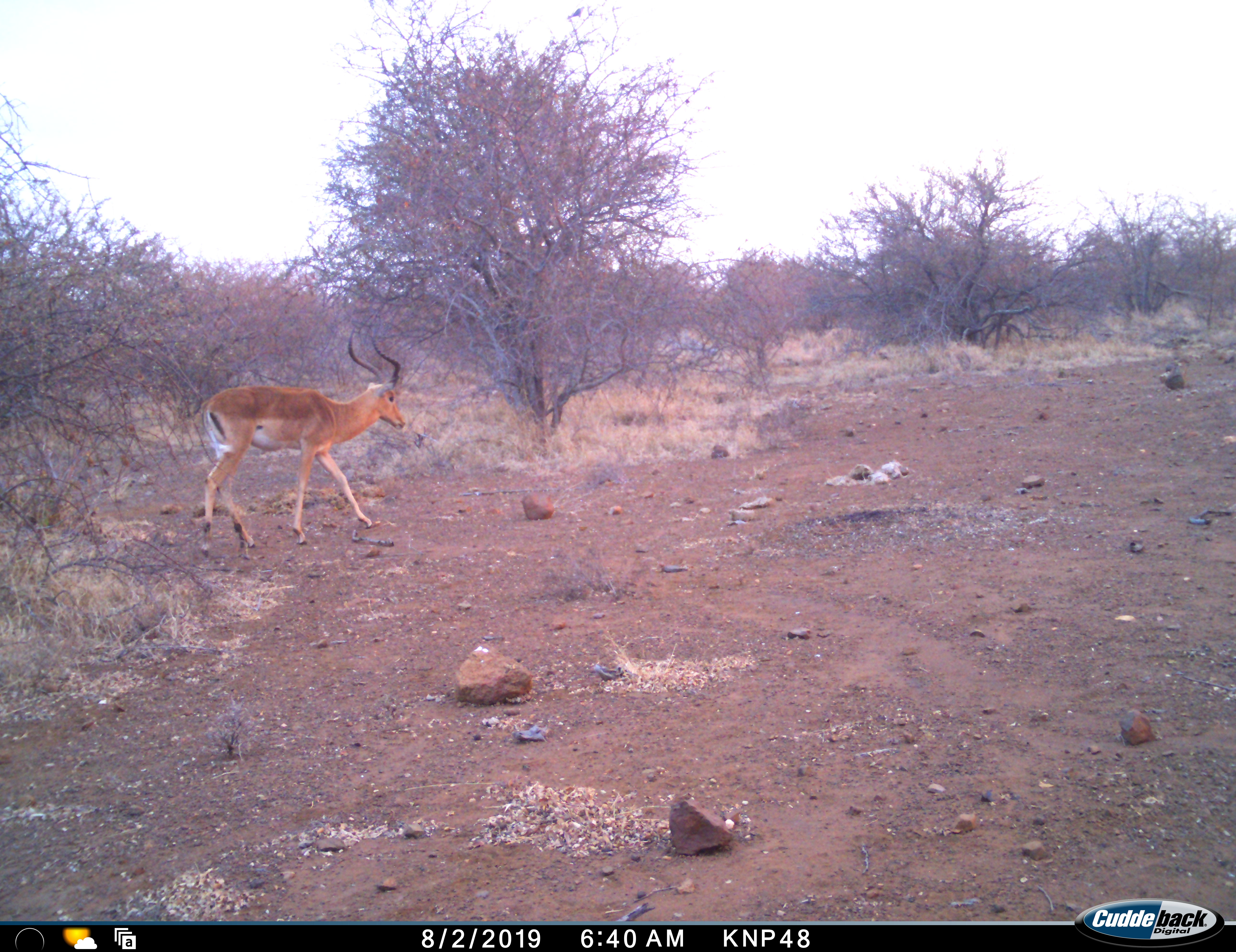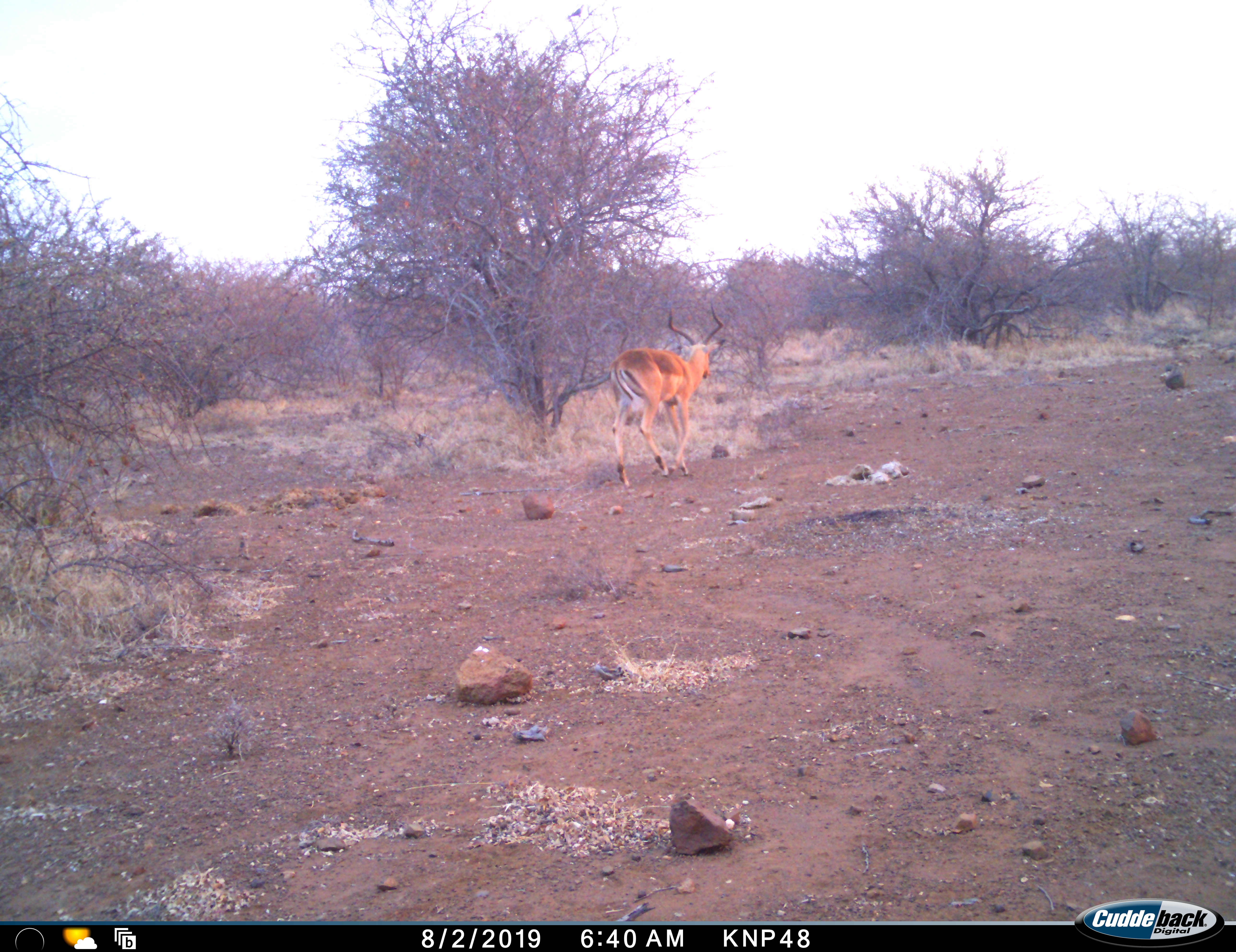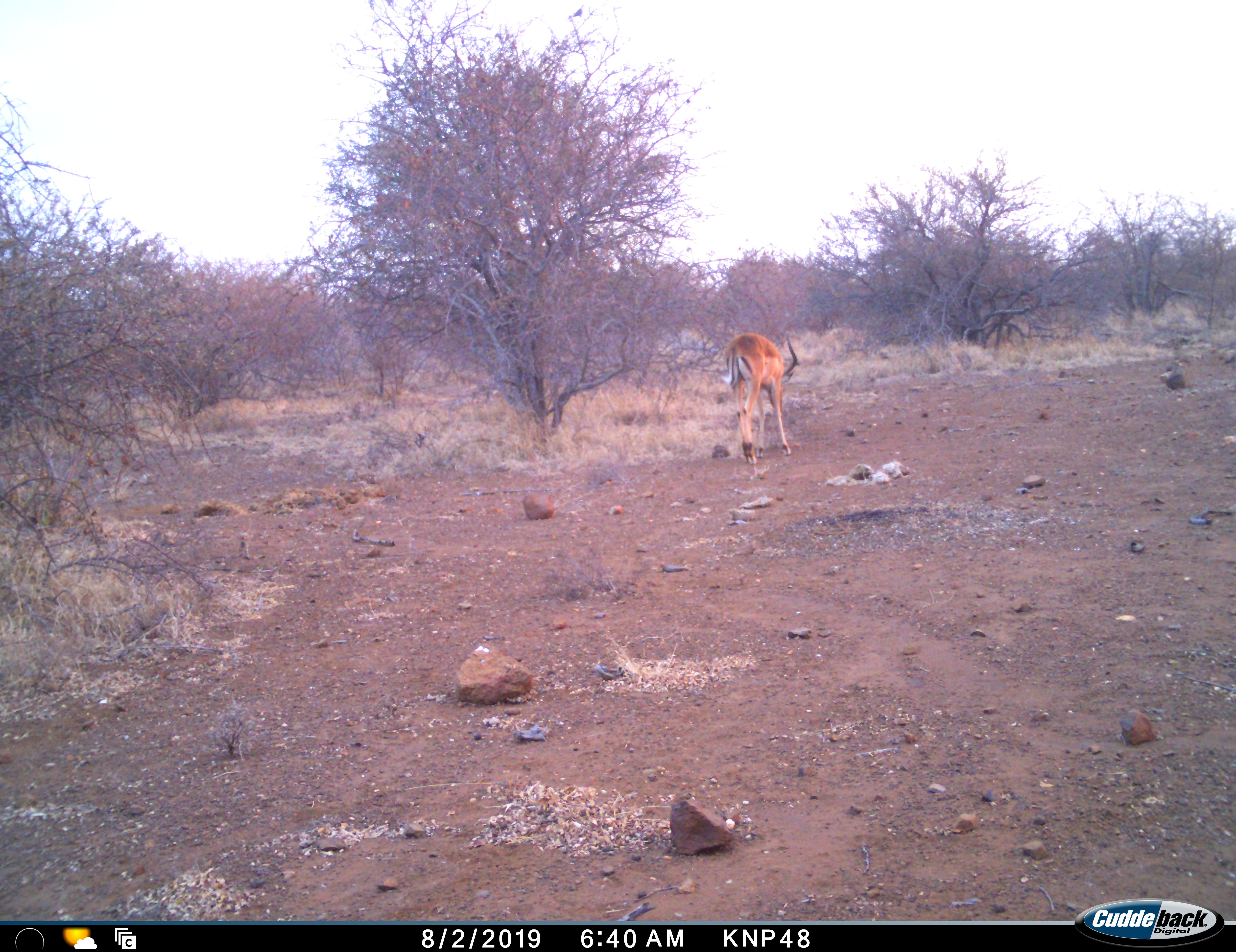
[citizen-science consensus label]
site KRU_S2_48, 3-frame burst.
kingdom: Animalia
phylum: Chordata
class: Mammalia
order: Artiodactyla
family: Bovidae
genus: Aepyceros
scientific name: Aepyceros melampus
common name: impala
Impala (Aepyceros melampus), count 1. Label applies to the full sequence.